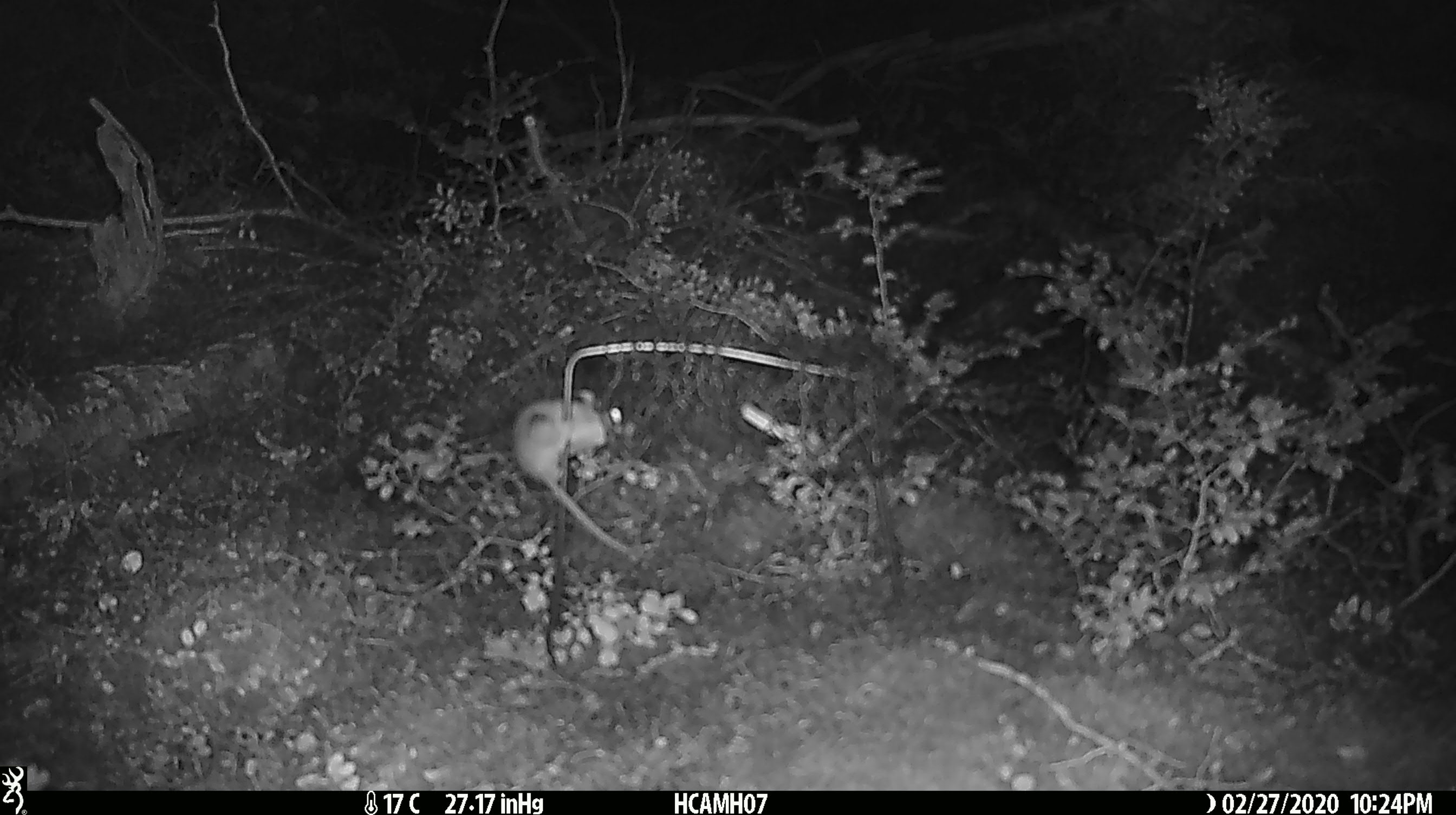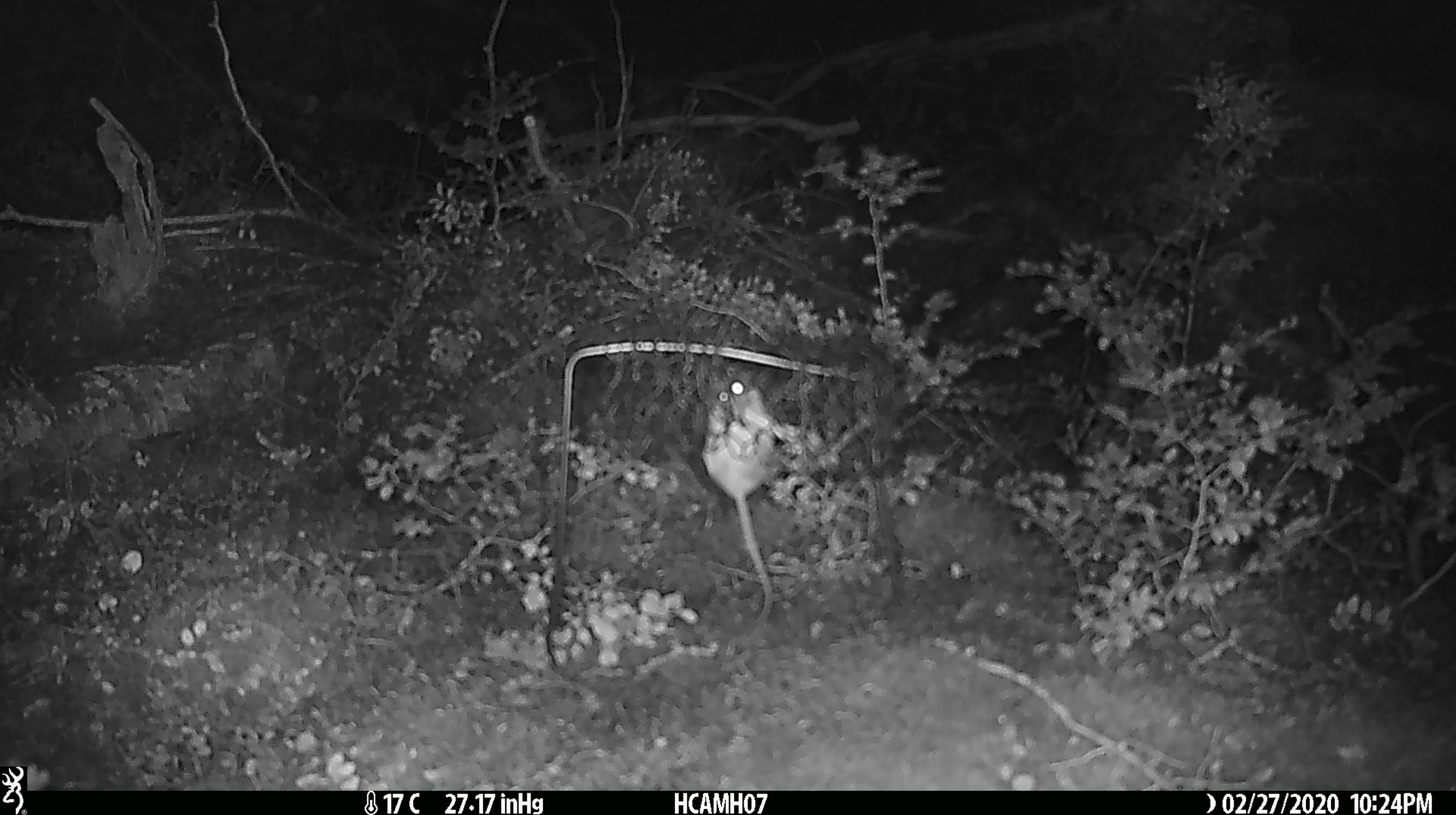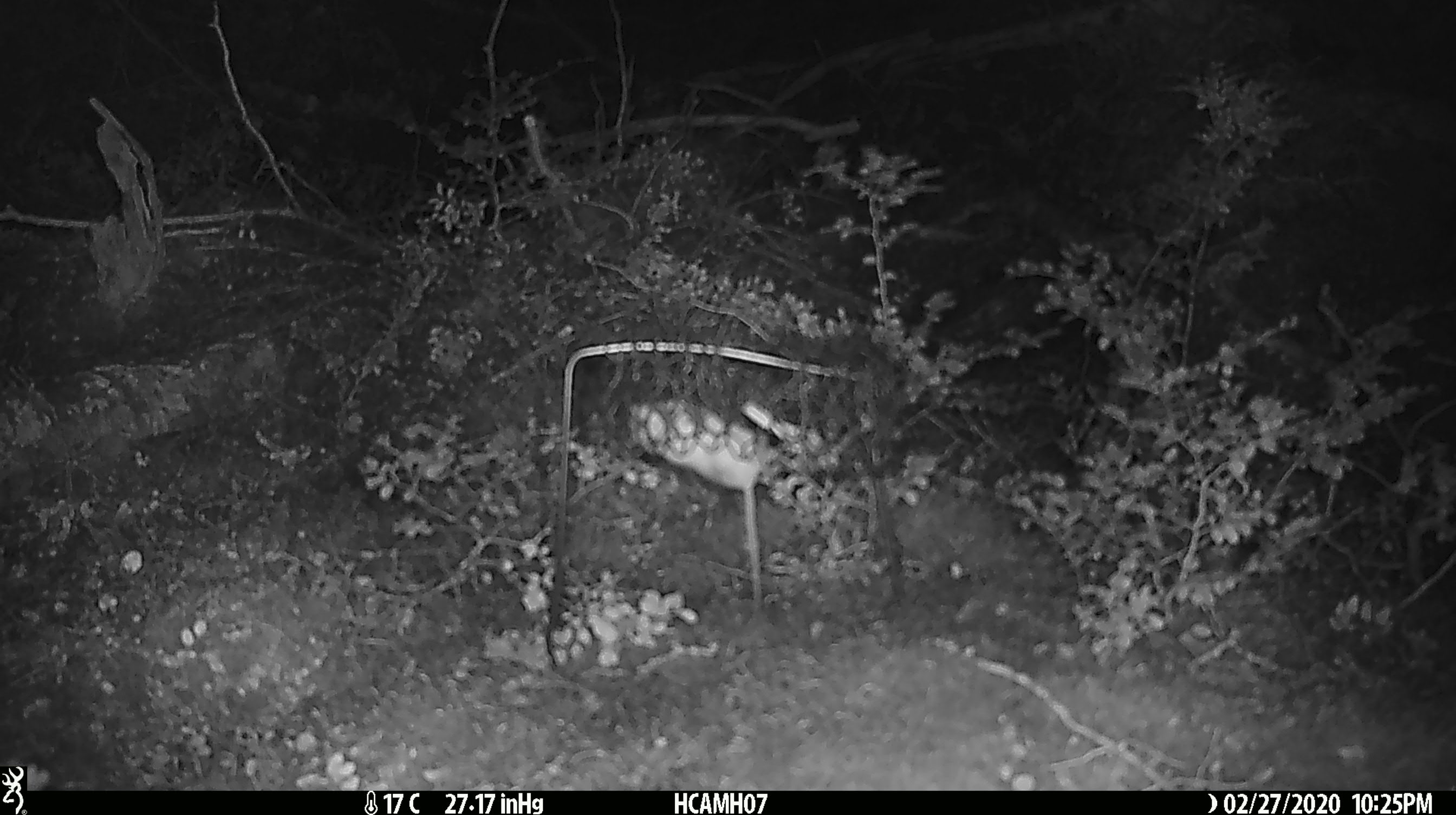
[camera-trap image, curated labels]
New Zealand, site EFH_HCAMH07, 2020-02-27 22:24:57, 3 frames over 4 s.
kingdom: Animalia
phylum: Chordata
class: Mammalia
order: Rodentia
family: Muridae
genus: Mus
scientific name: Mus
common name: mouse